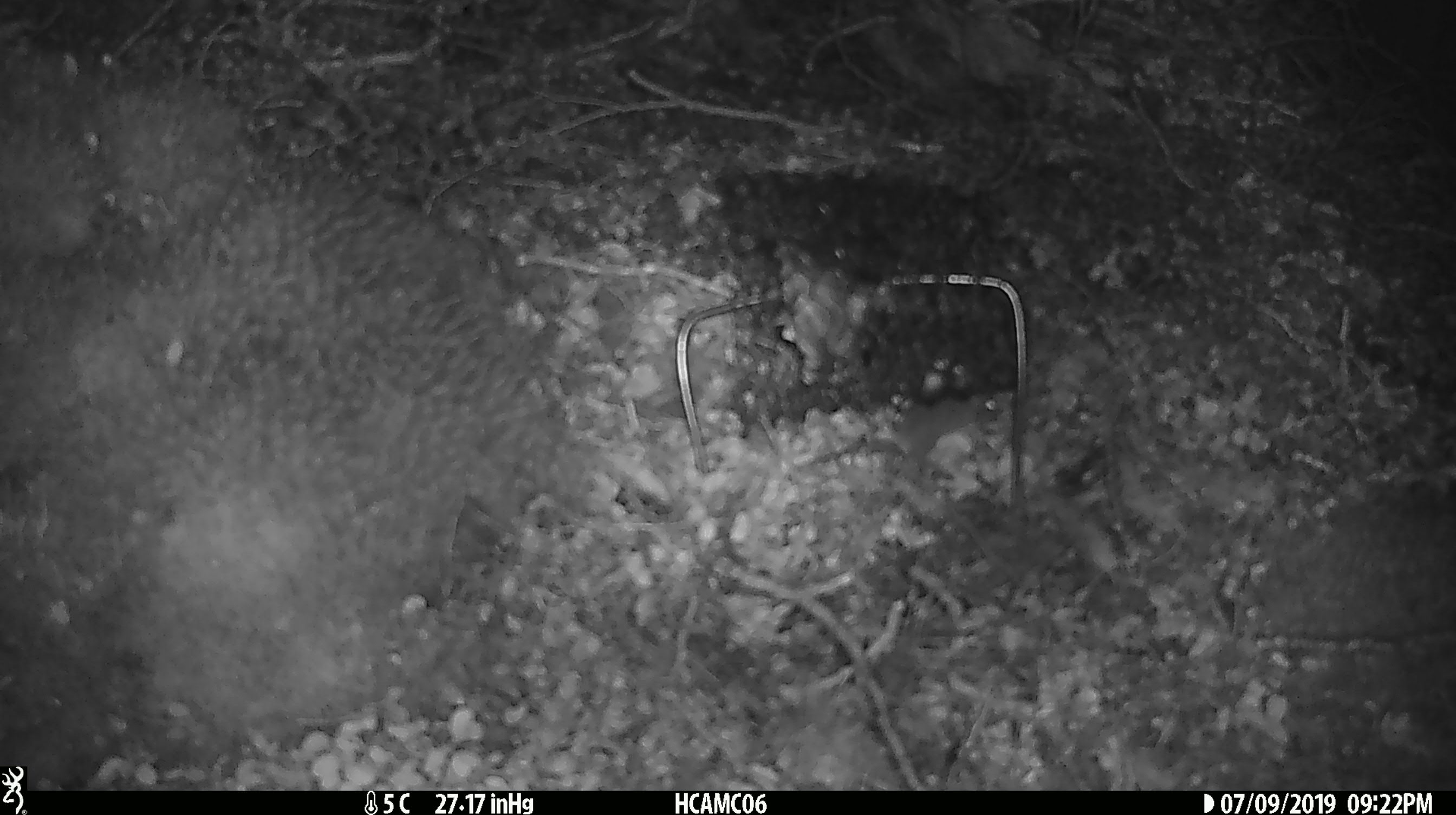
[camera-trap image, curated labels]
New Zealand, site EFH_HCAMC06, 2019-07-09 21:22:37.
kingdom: Animalia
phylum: Chordata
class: Mammalia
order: Rodentia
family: Muridae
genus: Mus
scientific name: Mus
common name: mouse